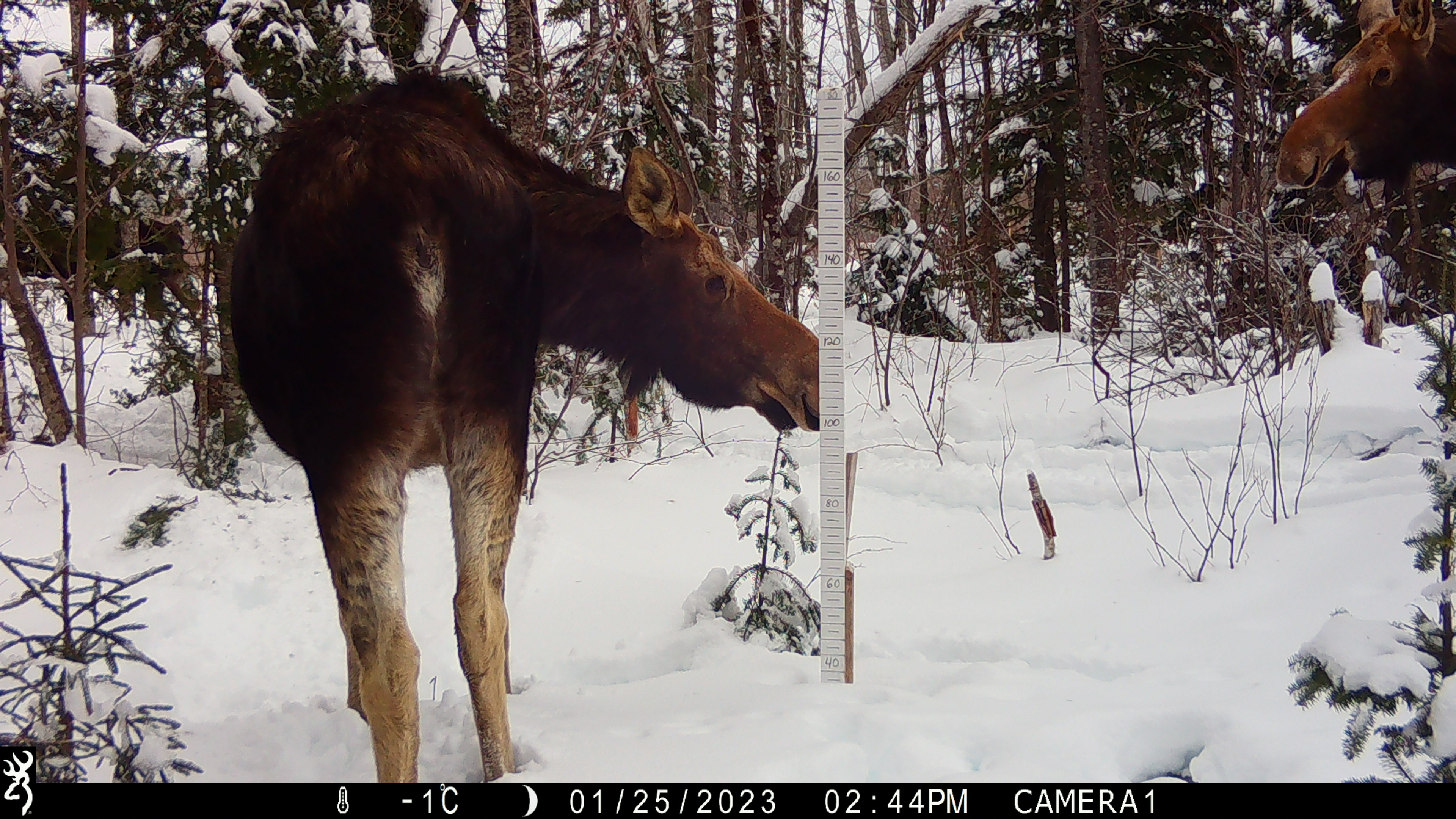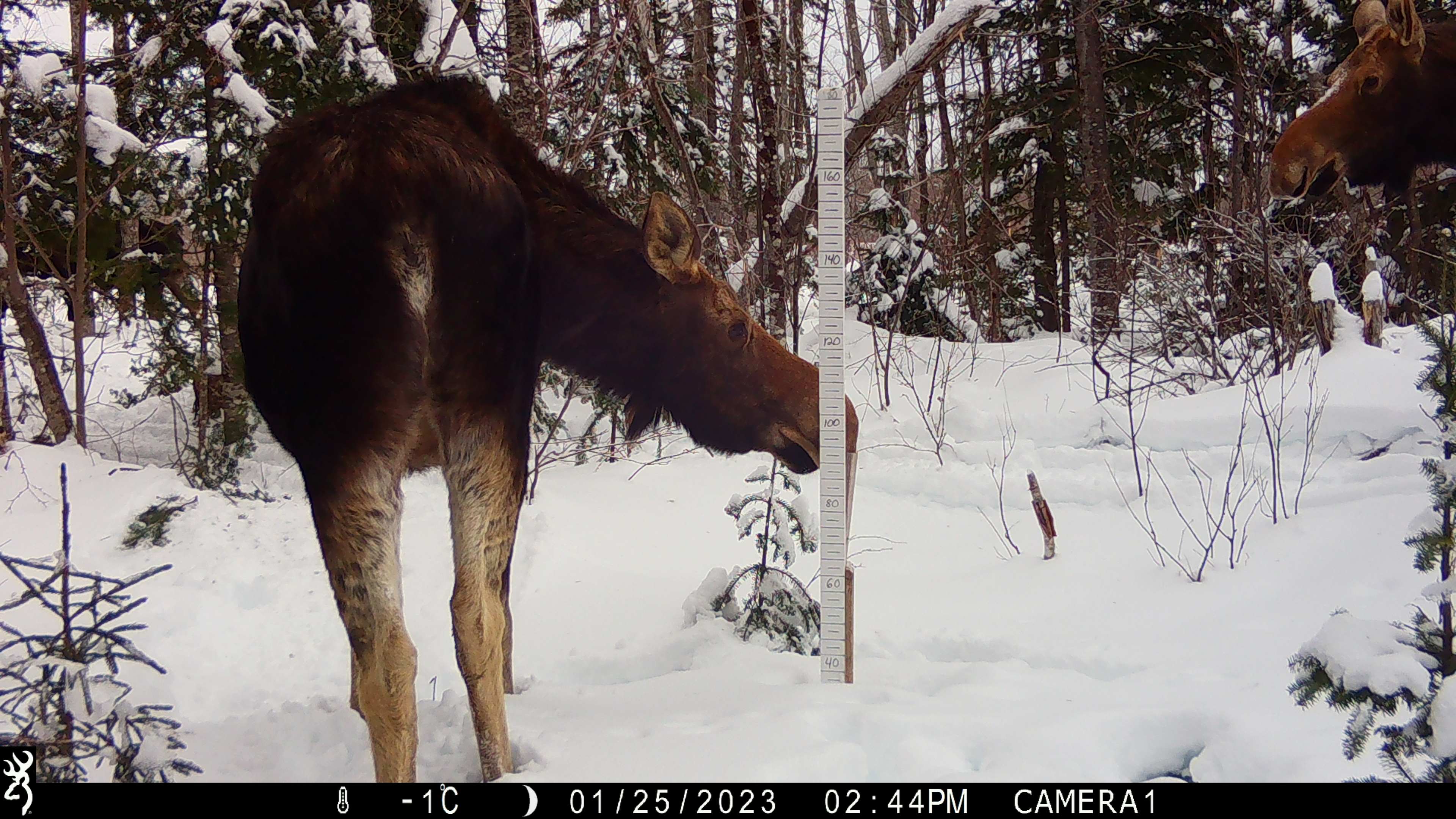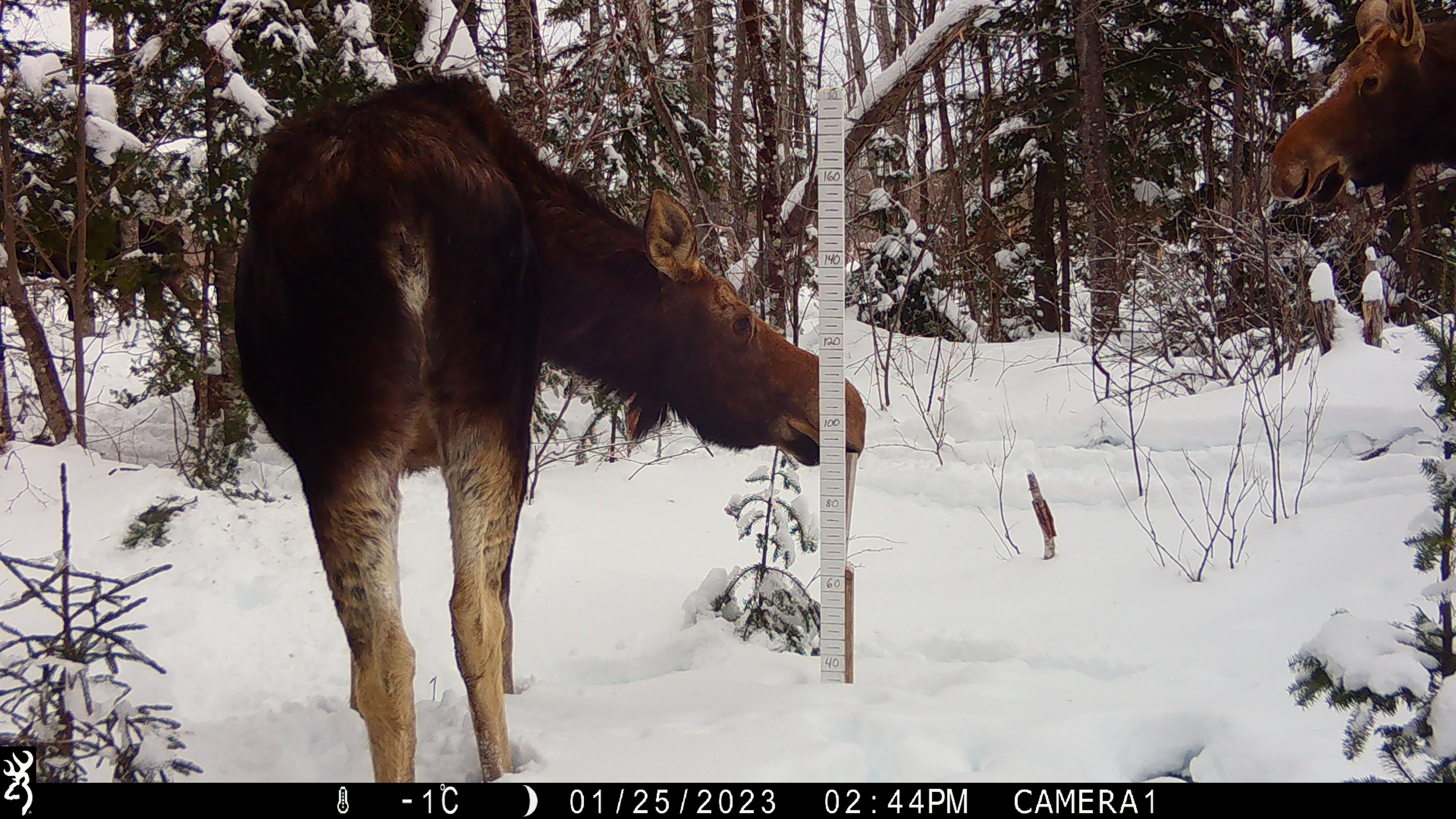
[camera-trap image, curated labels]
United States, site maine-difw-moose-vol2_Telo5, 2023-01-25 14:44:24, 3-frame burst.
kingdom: Animalia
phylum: Chordata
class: Mammalia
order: Artiodactyla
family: Cervidae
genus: Alces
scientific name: Alces alces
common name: moose